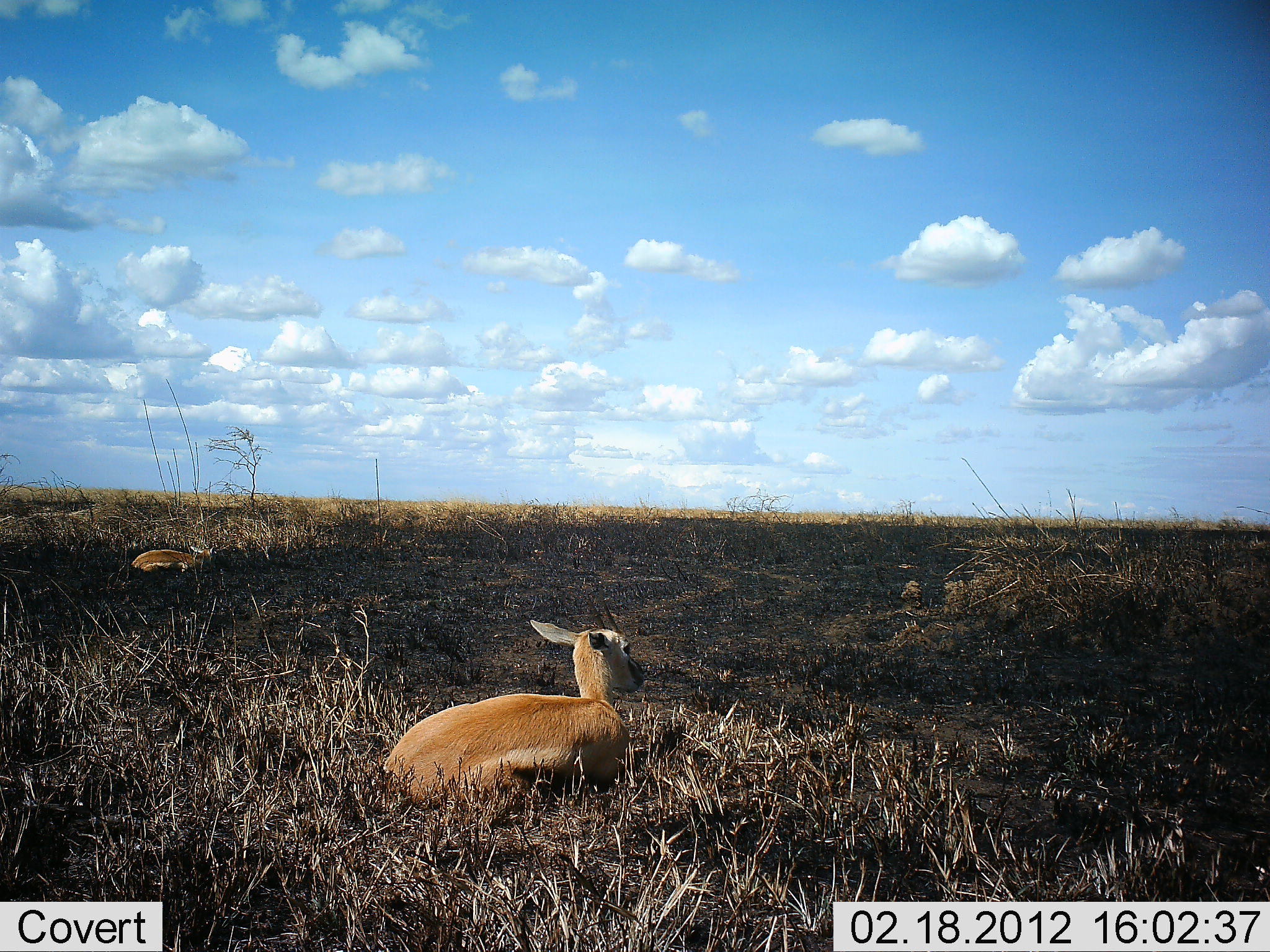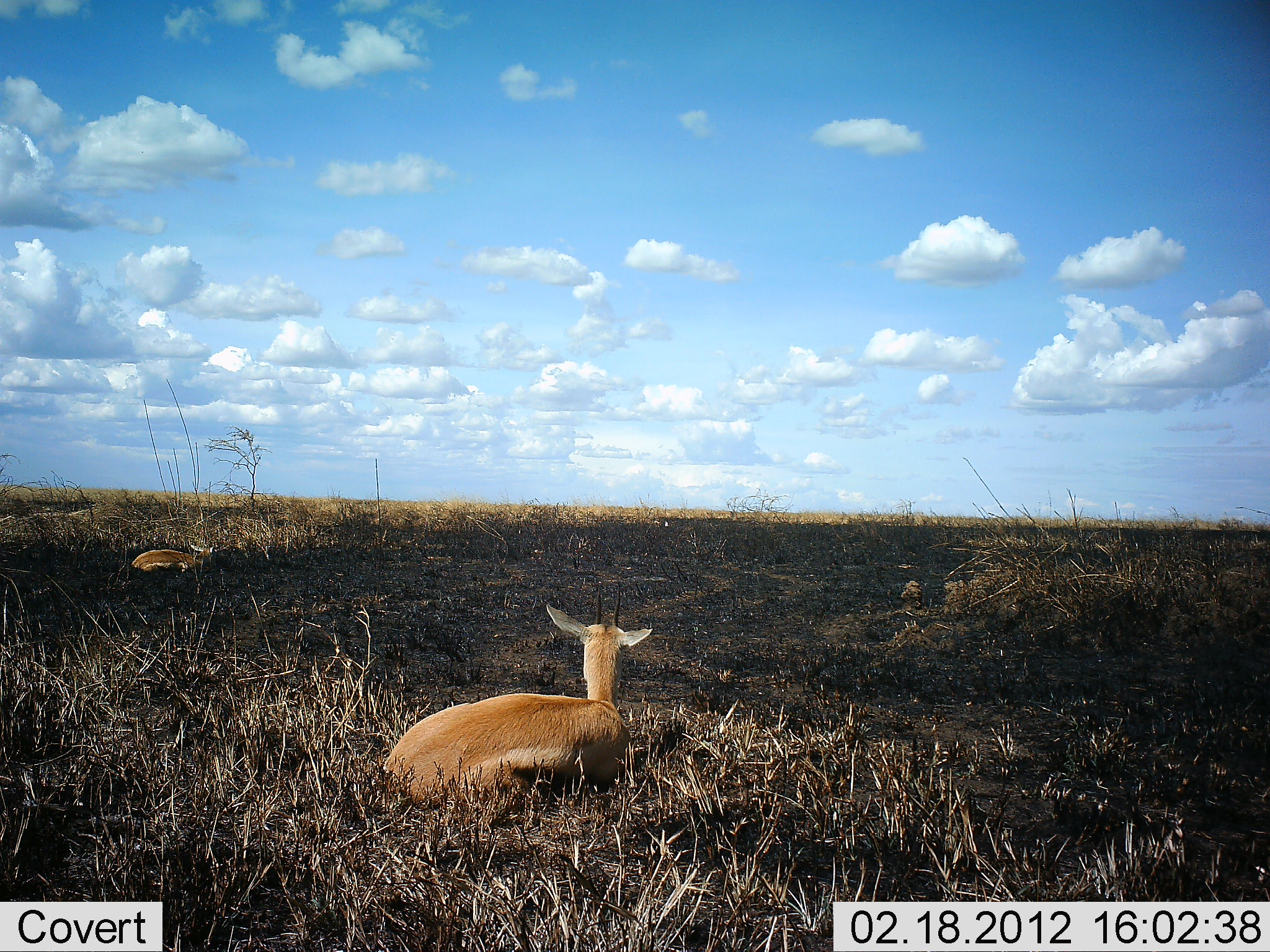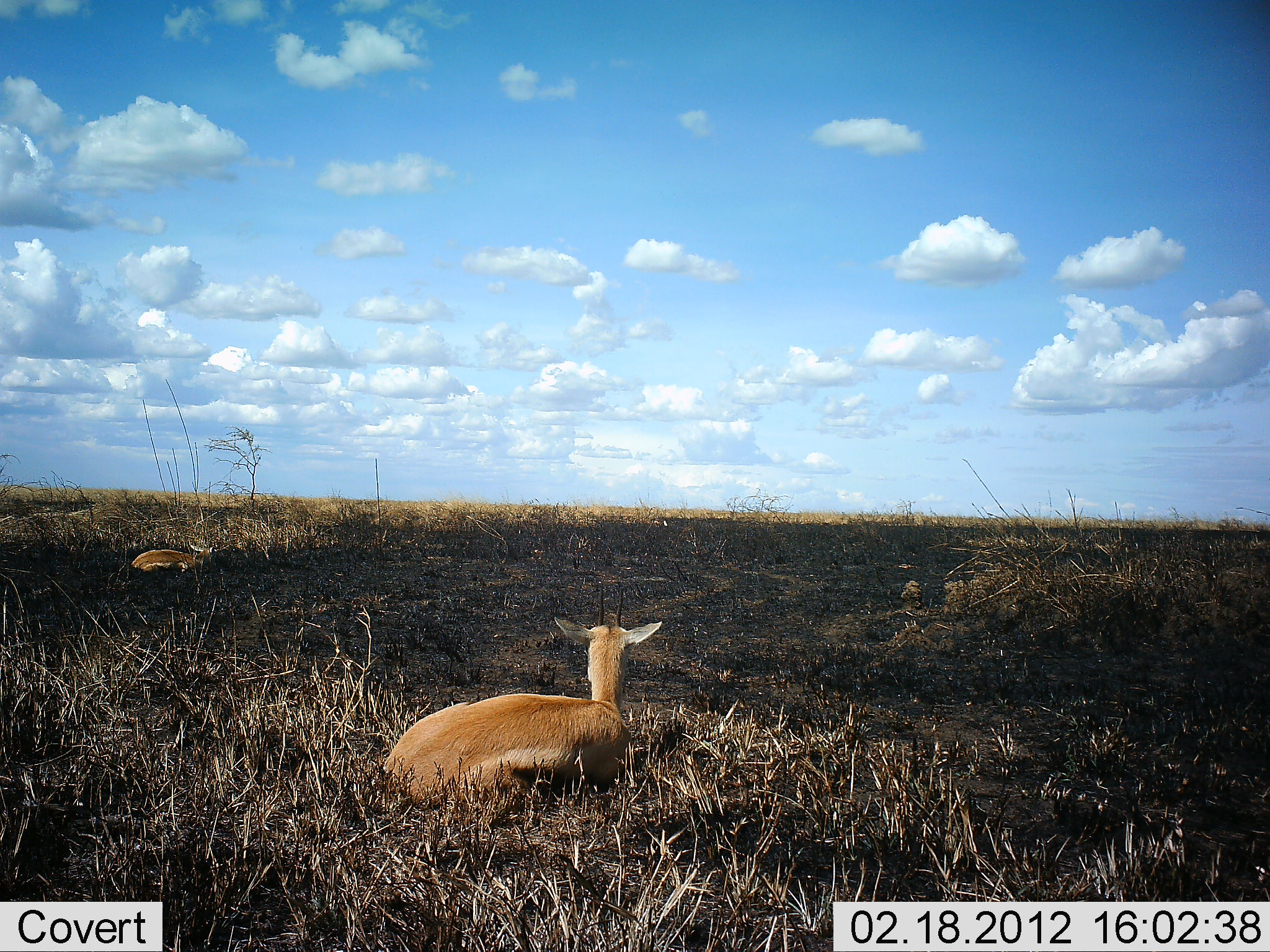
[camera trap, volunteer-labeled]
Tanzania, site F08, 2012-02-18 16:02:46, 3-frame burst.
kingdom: Animalia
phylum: Chordata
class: Mammalia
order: Artiodactyla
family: Bovidae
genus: Eudorcas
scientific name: Eudorcas thomsonii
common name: thomson's gazelle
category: gazellethomsons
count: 2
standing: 0%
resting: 93%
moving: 7%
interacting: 0%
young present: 0%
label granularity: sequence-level